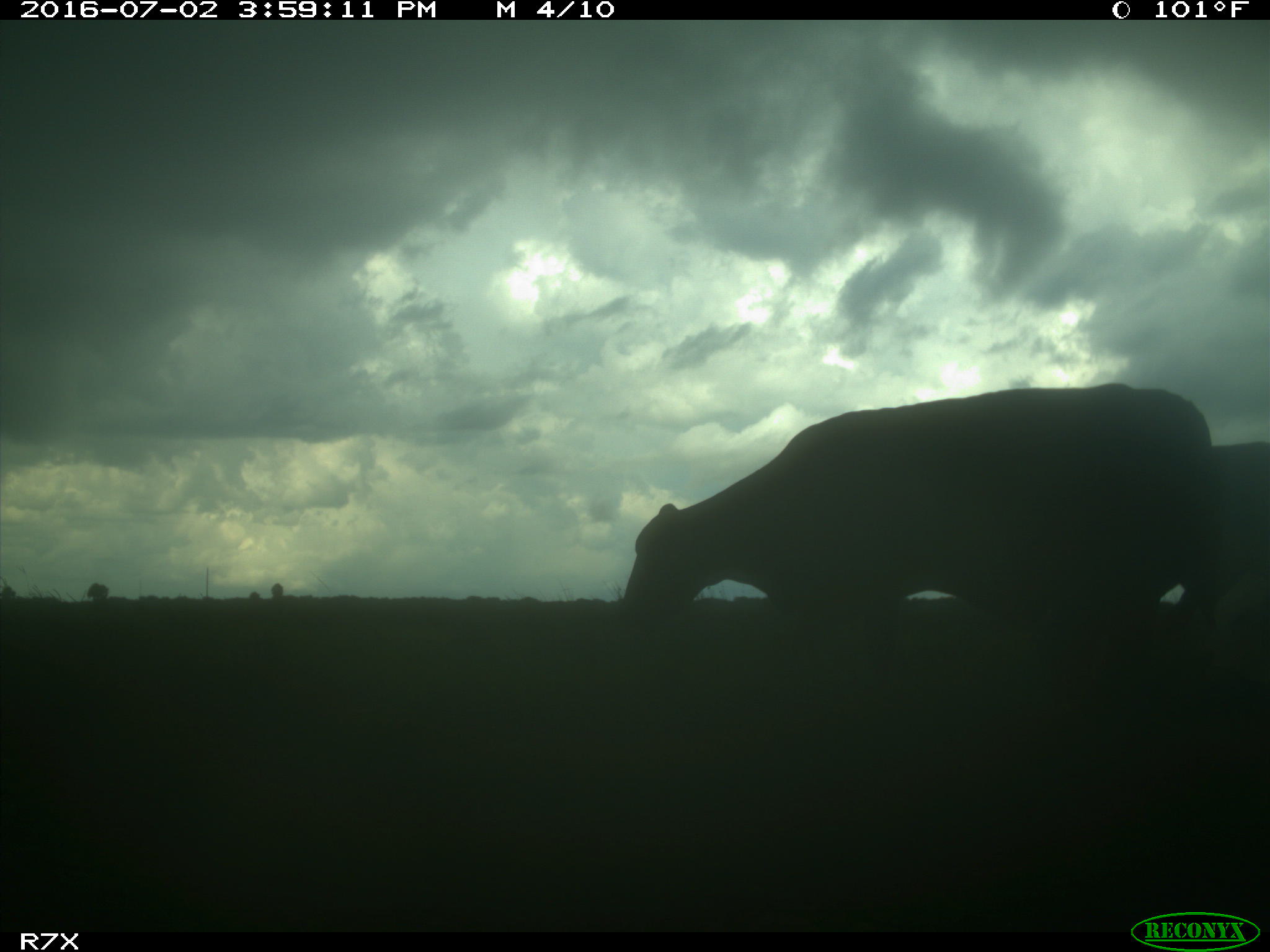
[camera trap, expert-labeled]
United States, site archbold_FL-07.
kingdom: Animalia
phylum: Chordata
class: Mammalia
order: Artiodactyla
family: Bovidae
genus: Bos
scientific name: Bos taurus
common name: domestic cow